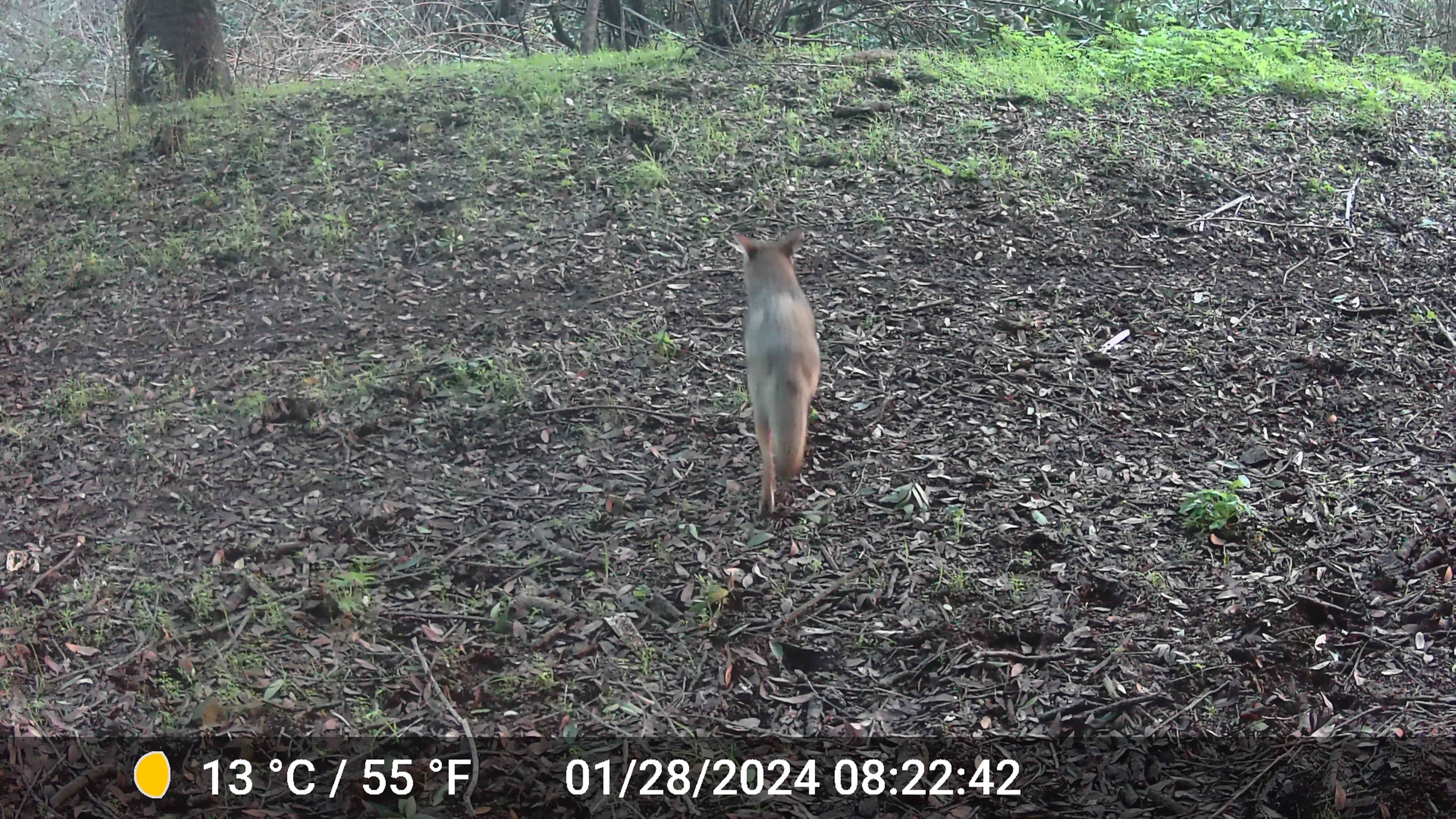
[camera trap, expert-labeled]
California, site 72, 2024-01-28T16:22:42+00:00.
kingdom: Animalia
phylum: Chordata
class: Mammalia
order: Carnivora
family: Canidae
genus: Canis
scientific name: Canis latrans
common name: coyote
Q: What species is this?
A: Coyote (Canis latrans).